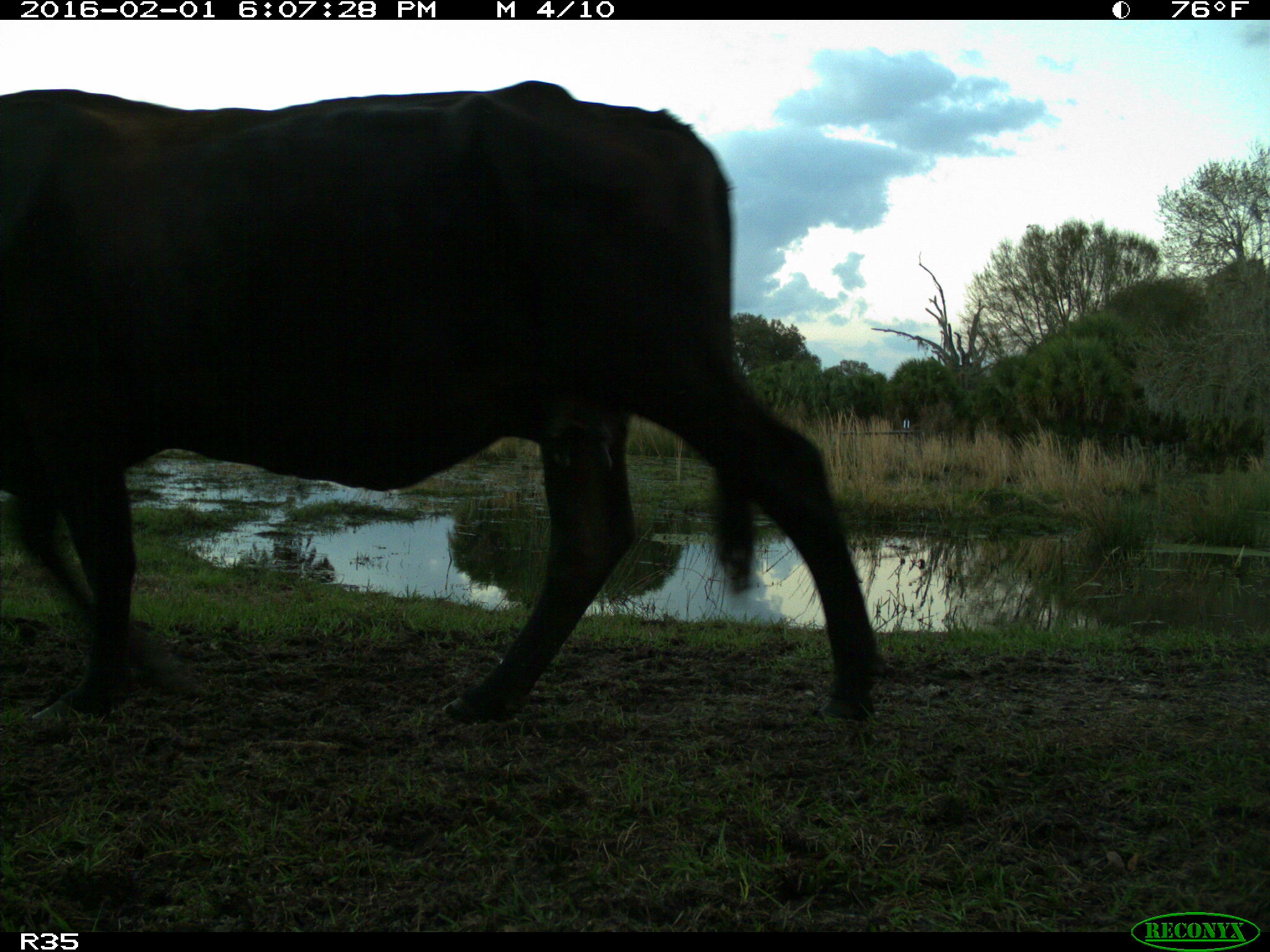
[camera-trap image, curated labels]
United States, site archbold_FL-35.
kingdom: Animalia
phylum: Chordata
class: Mammalia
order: Artiodactyla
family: Bovidae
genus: Bos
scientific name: Bos taurus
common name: domestic cow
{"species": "Bos taurus (domestic cow)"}